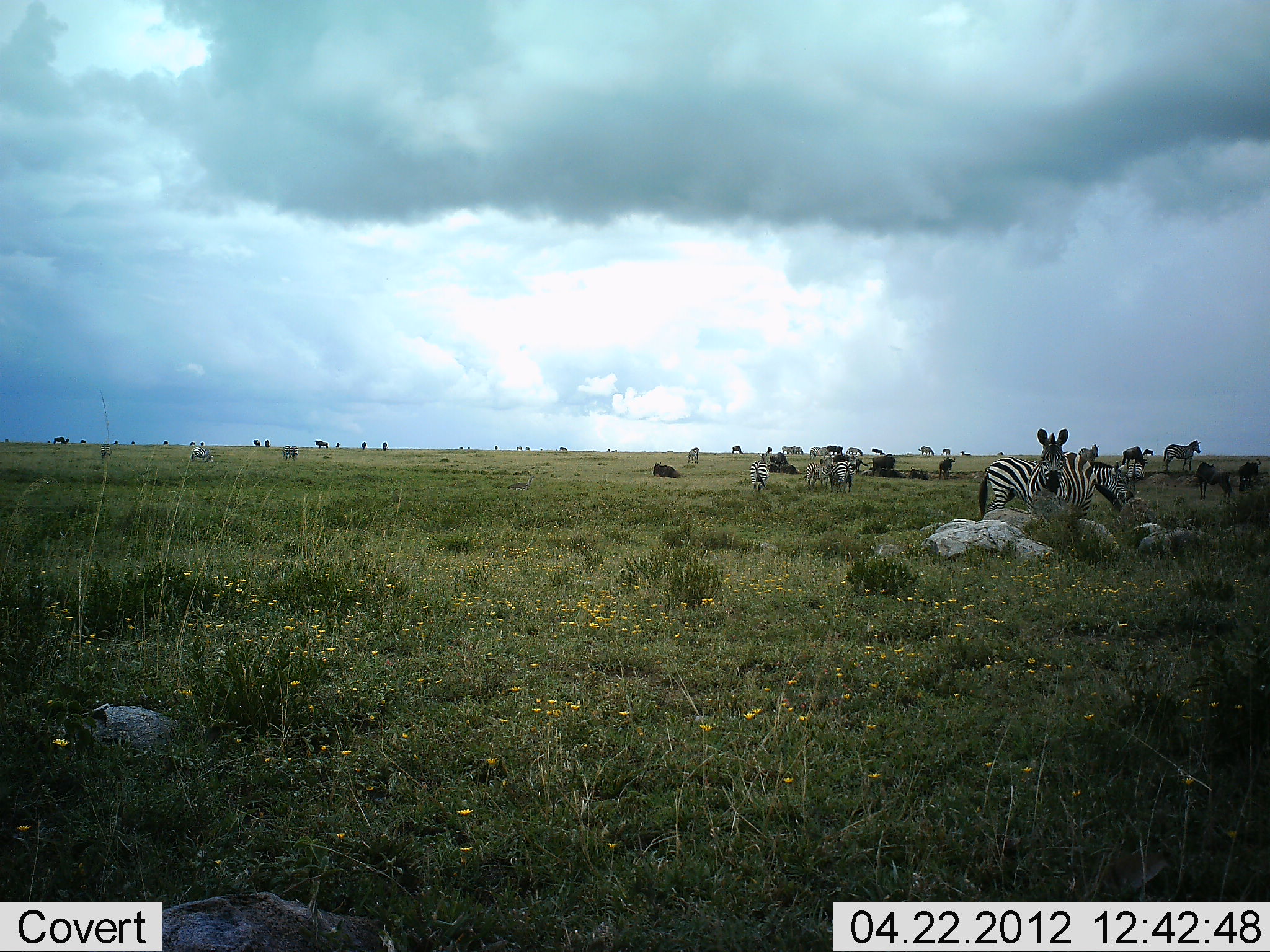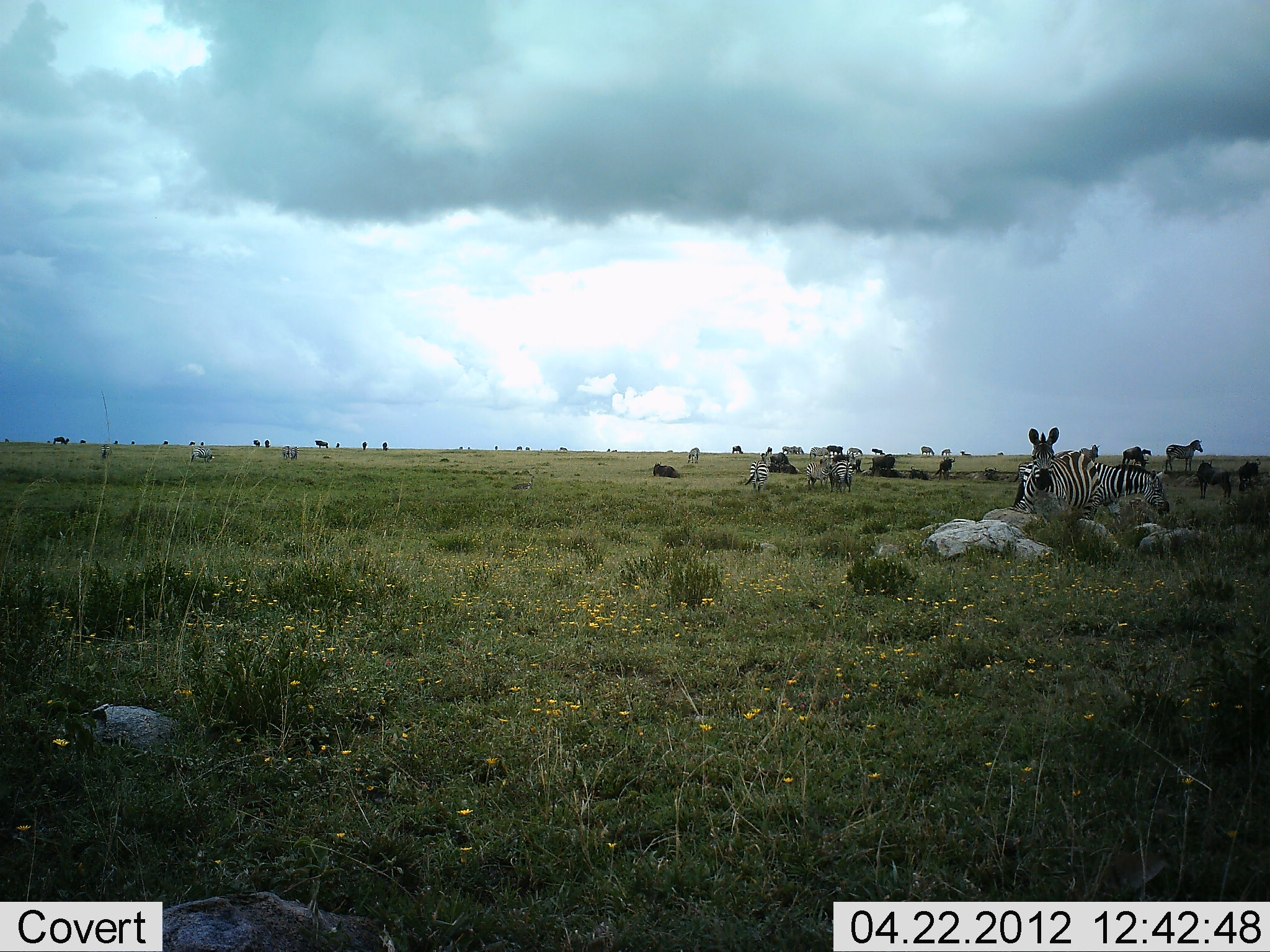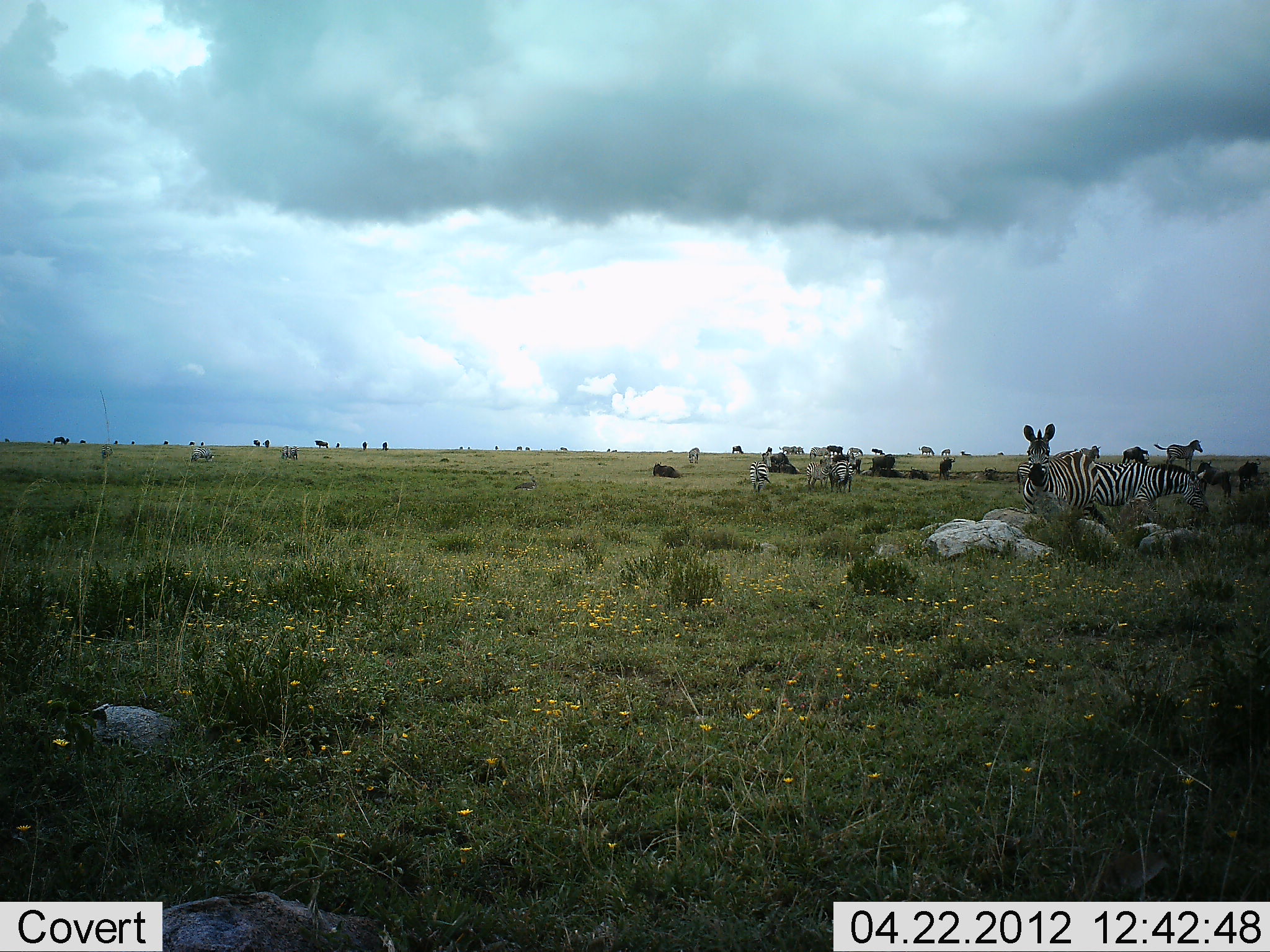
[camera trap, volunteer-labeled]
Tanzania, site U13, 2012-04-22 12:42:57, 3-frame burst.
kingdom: Animalia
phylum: Chordata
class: Mammalia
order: Perissodactyla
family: Equidae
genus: Equus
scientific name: Equus quagga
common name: plains zebra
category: zebra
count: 11-50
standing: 75%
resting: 28%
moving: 31%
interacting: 3%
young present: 6%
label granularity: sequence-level